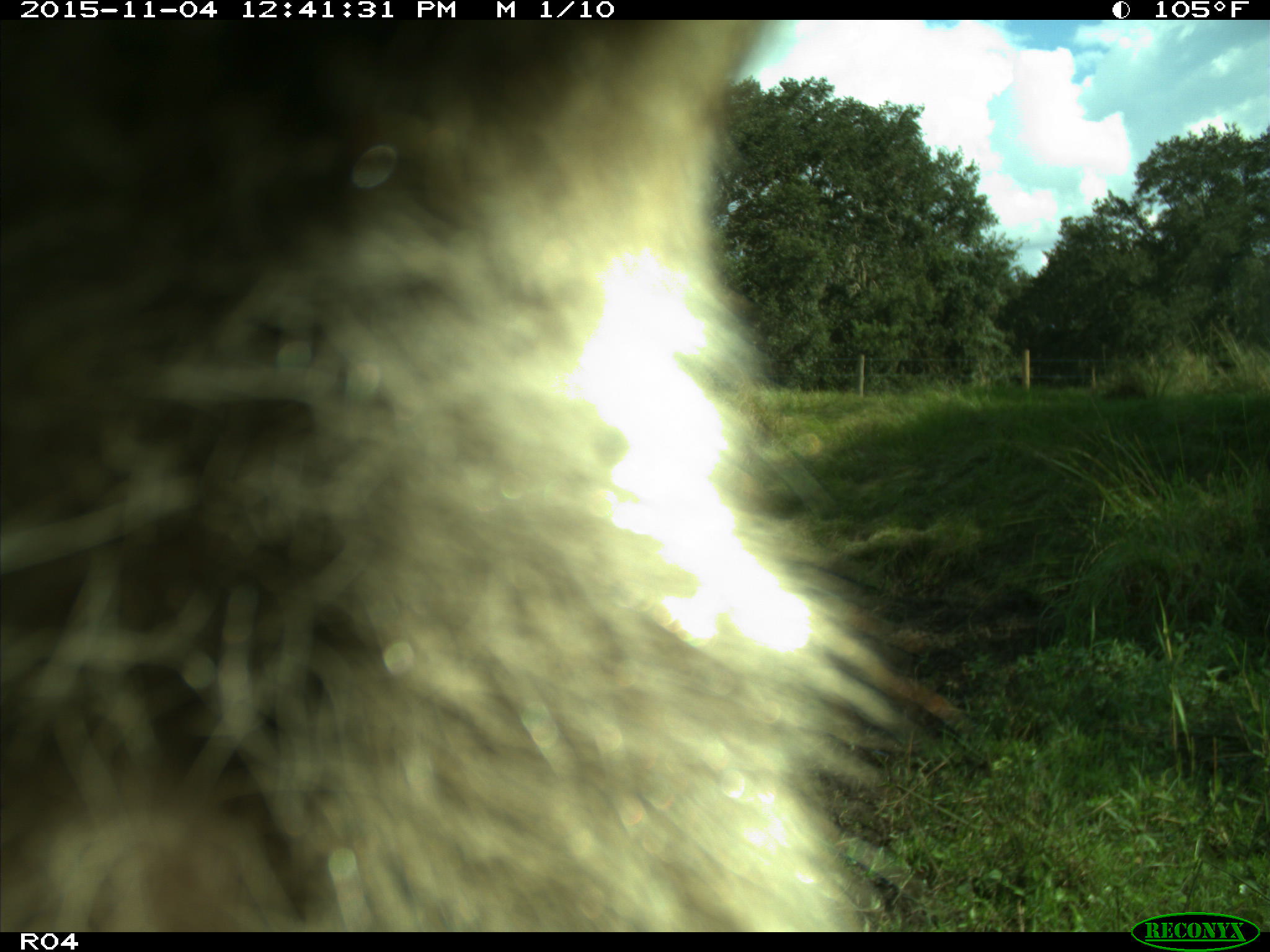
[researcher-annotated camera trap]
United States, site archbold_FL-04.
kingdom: Animalia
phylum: Chordata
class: Mammalia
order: Carnivora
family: Procyonidae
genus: Procyon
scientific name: Procyon lotor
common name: common raccoon